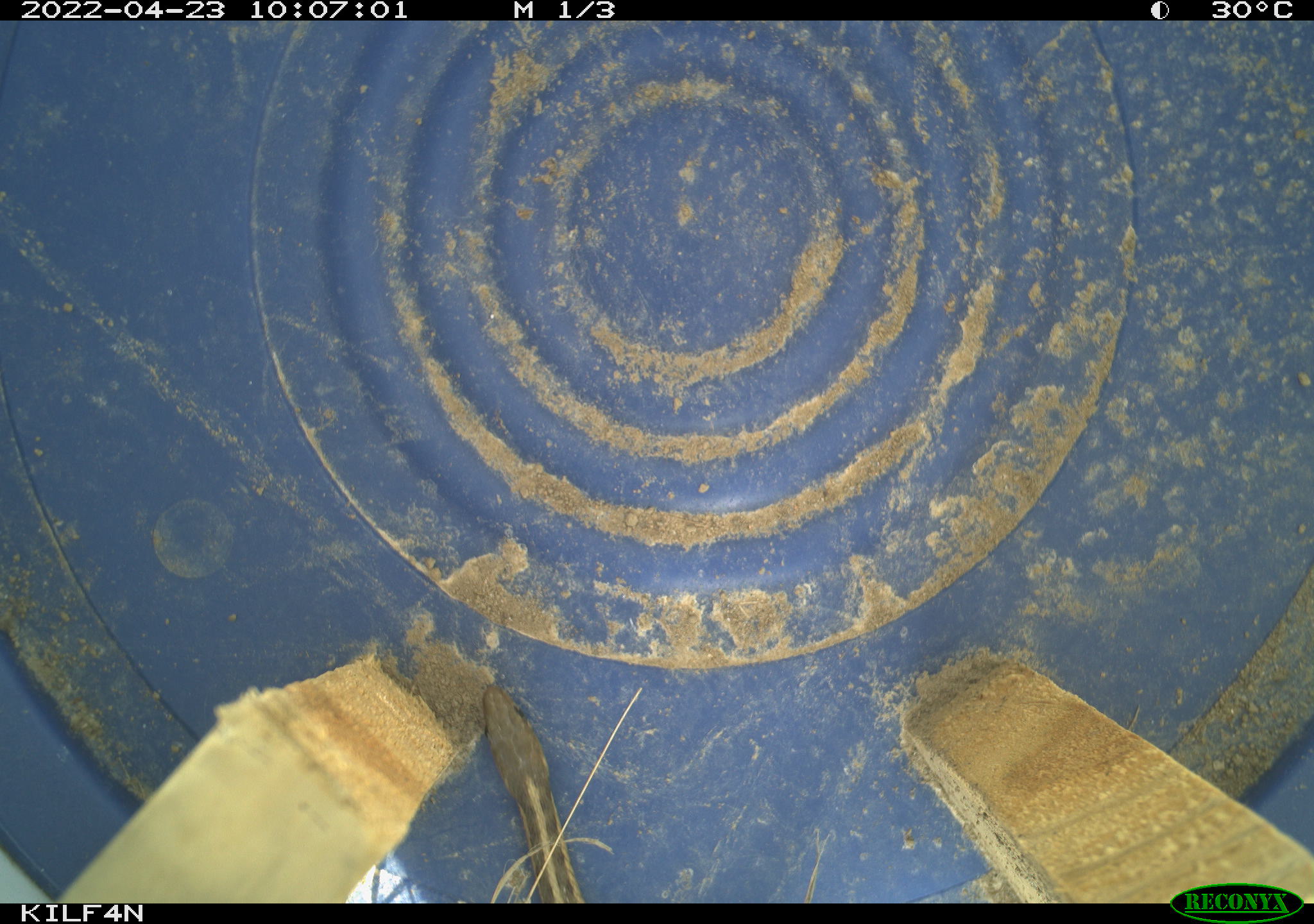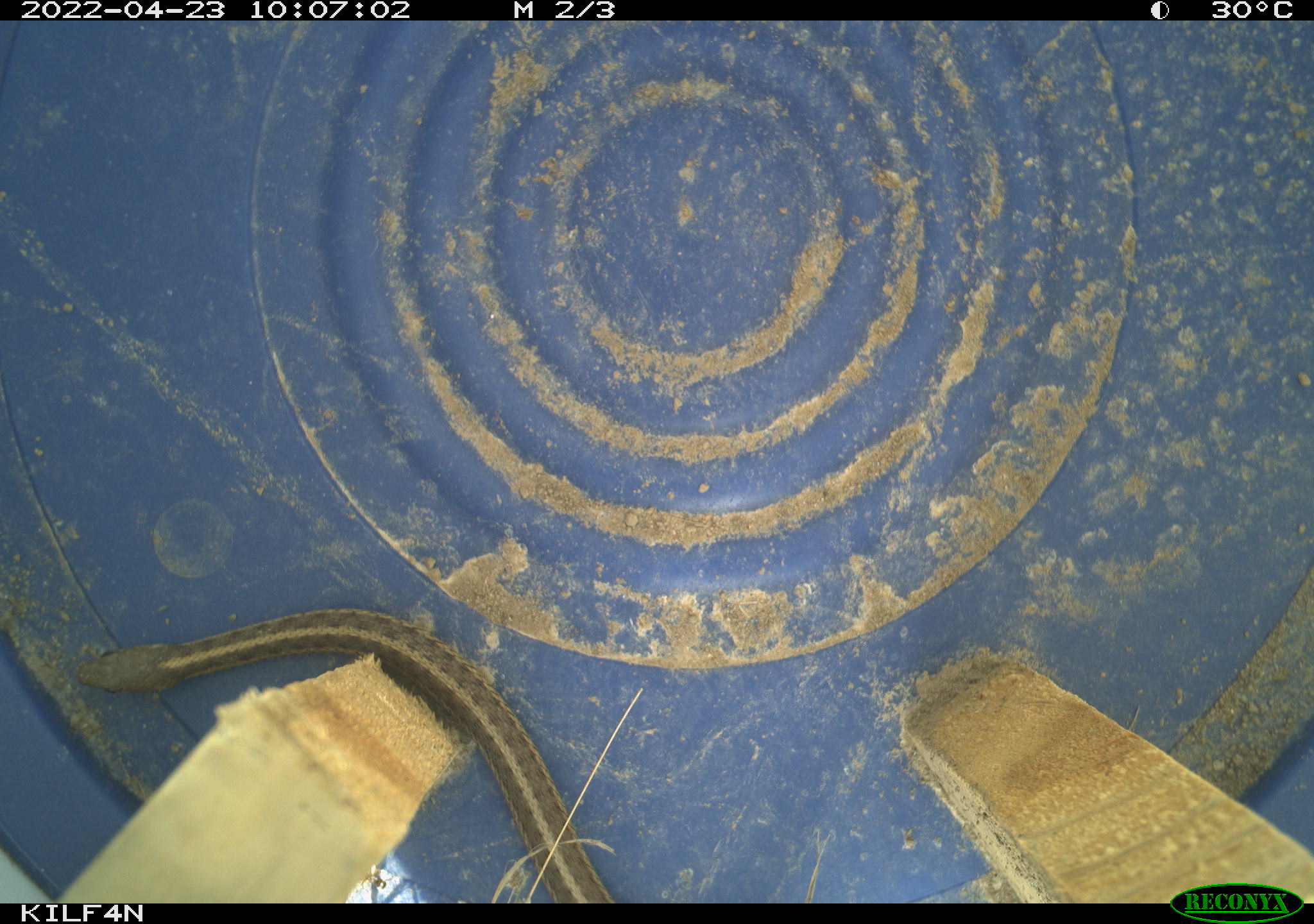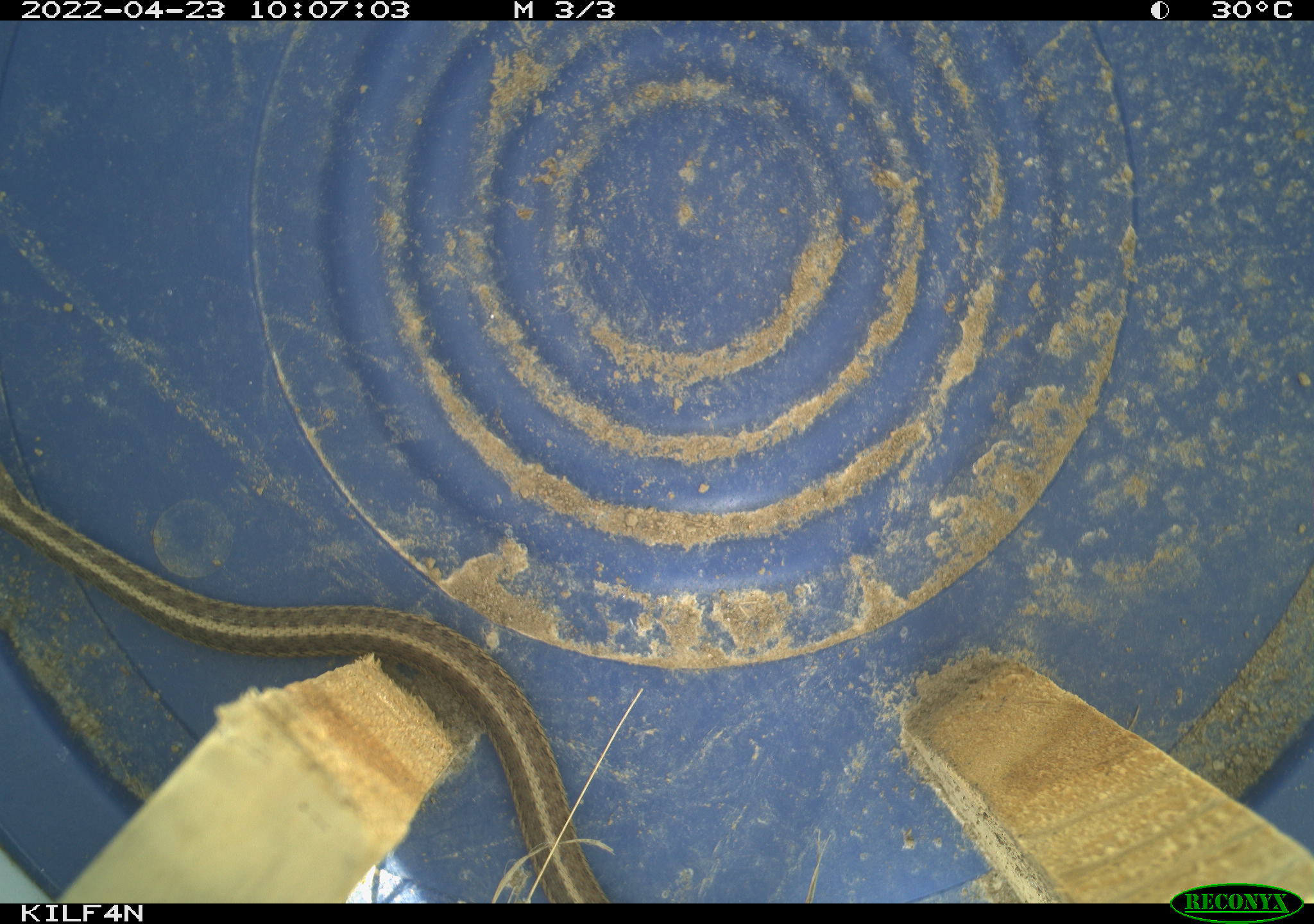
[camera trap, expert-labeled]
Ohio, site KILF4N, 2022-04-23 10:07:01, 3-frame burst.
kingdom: Animalia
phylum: Chordata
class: Reptilia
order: Squamata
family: Colubridae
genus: Thamnophis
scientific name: Thamnophis sirtalis sirtalis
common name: eastern gartersnake